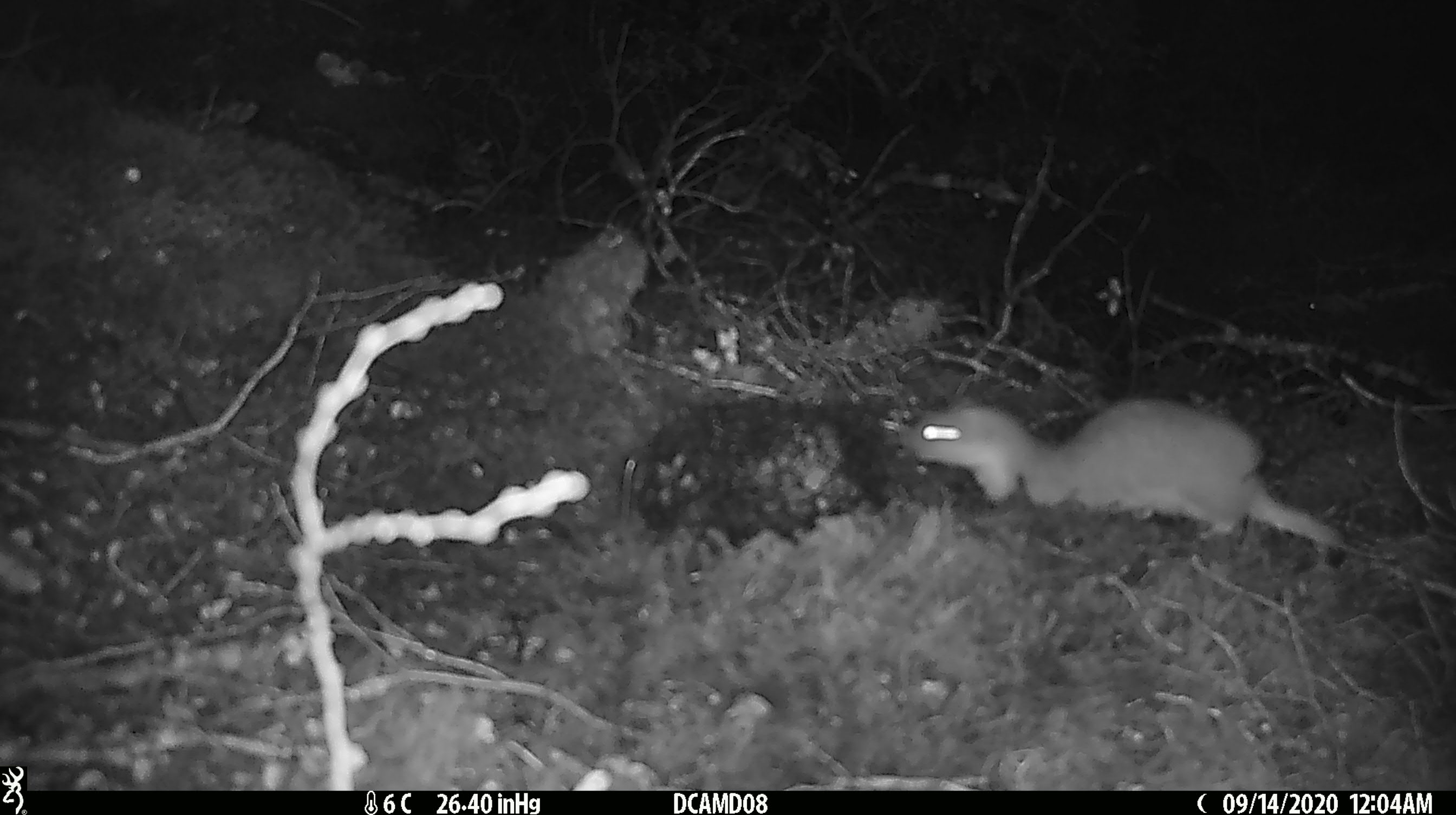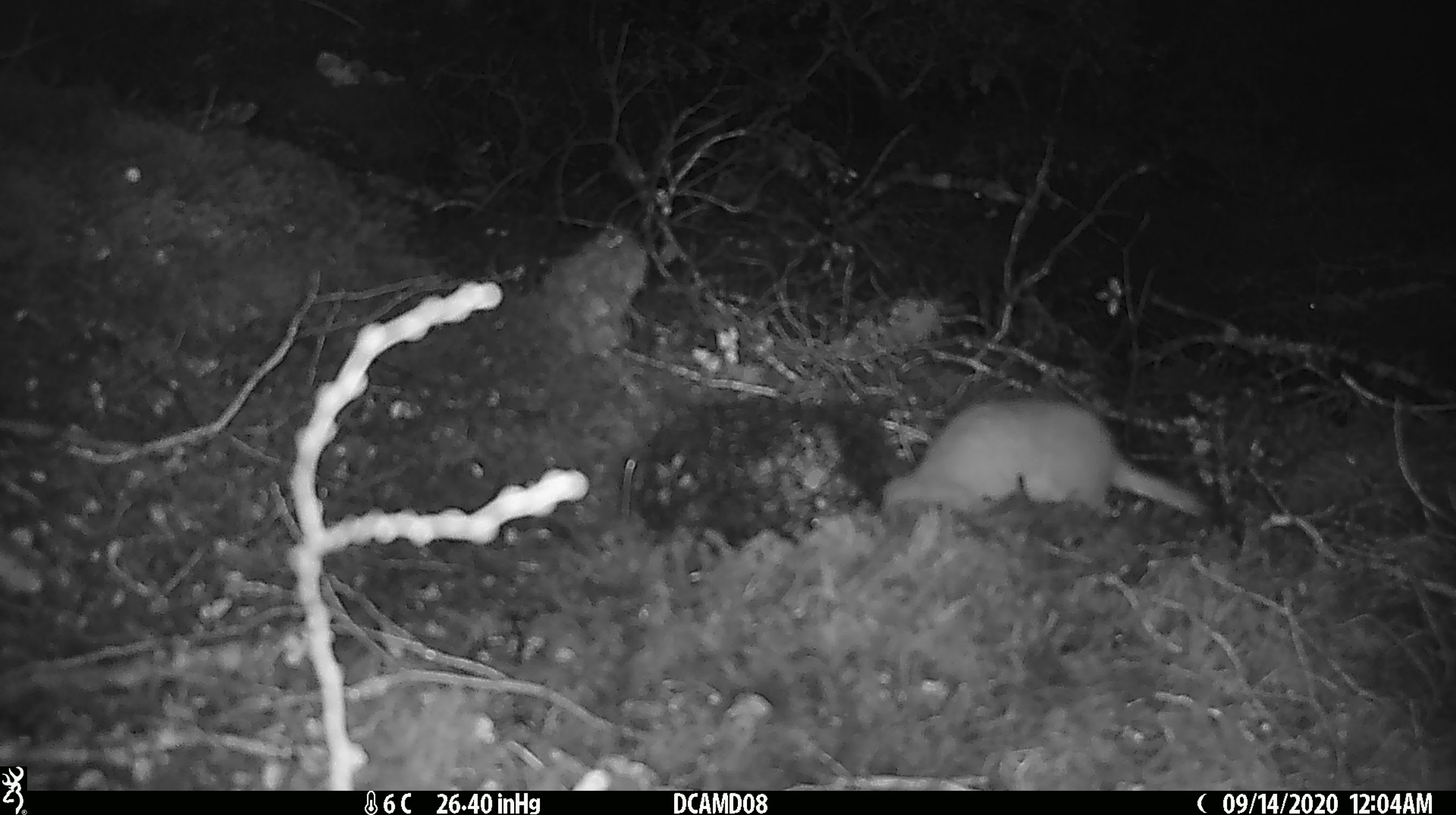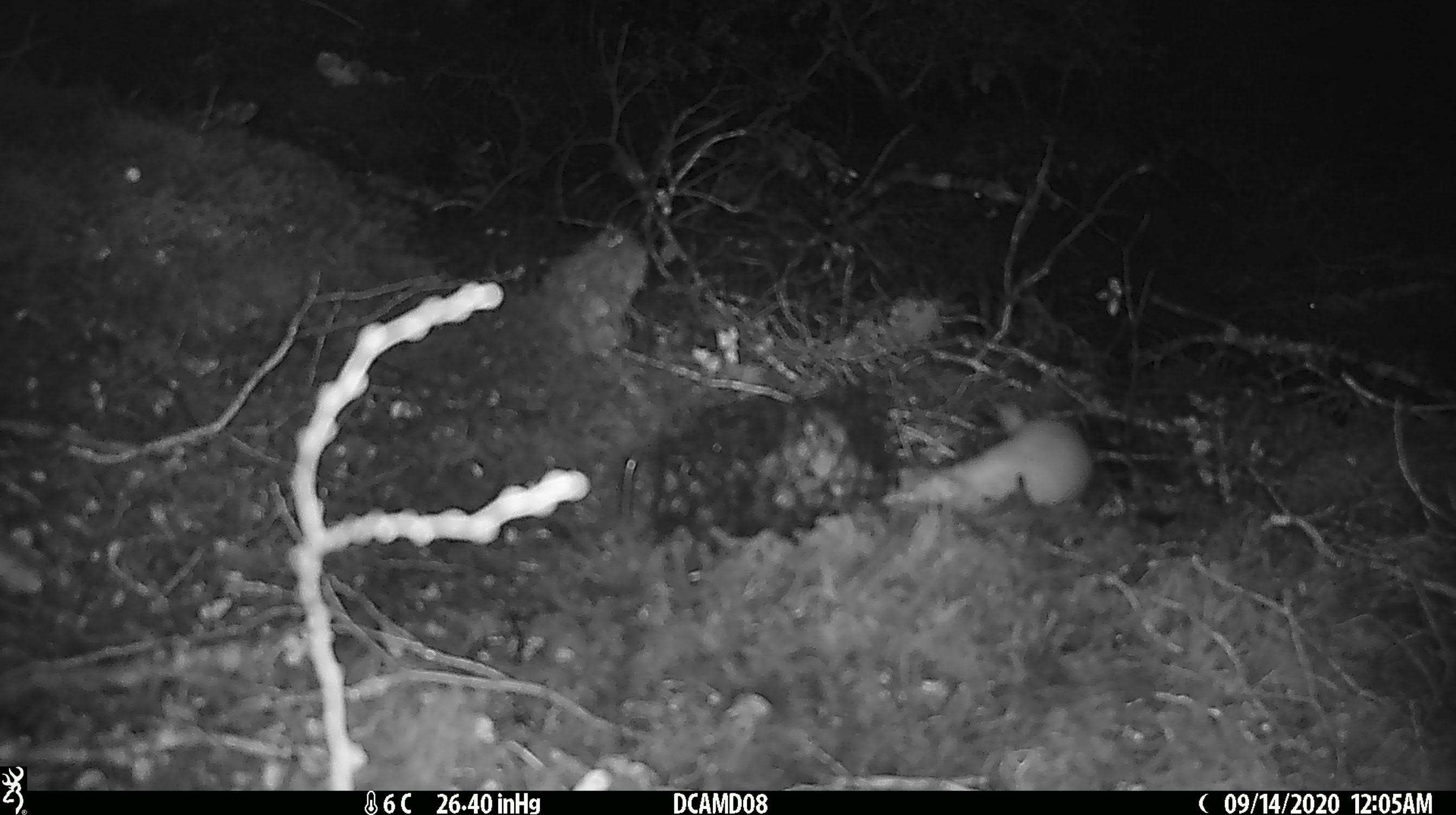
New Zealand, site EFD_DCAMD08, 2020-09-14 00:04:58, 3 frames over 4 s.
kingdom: Animalia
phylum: Chordata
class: Mammalia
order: Carnivora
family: Mustelidae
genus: Mustela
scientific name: Mustela erminea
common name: stoat